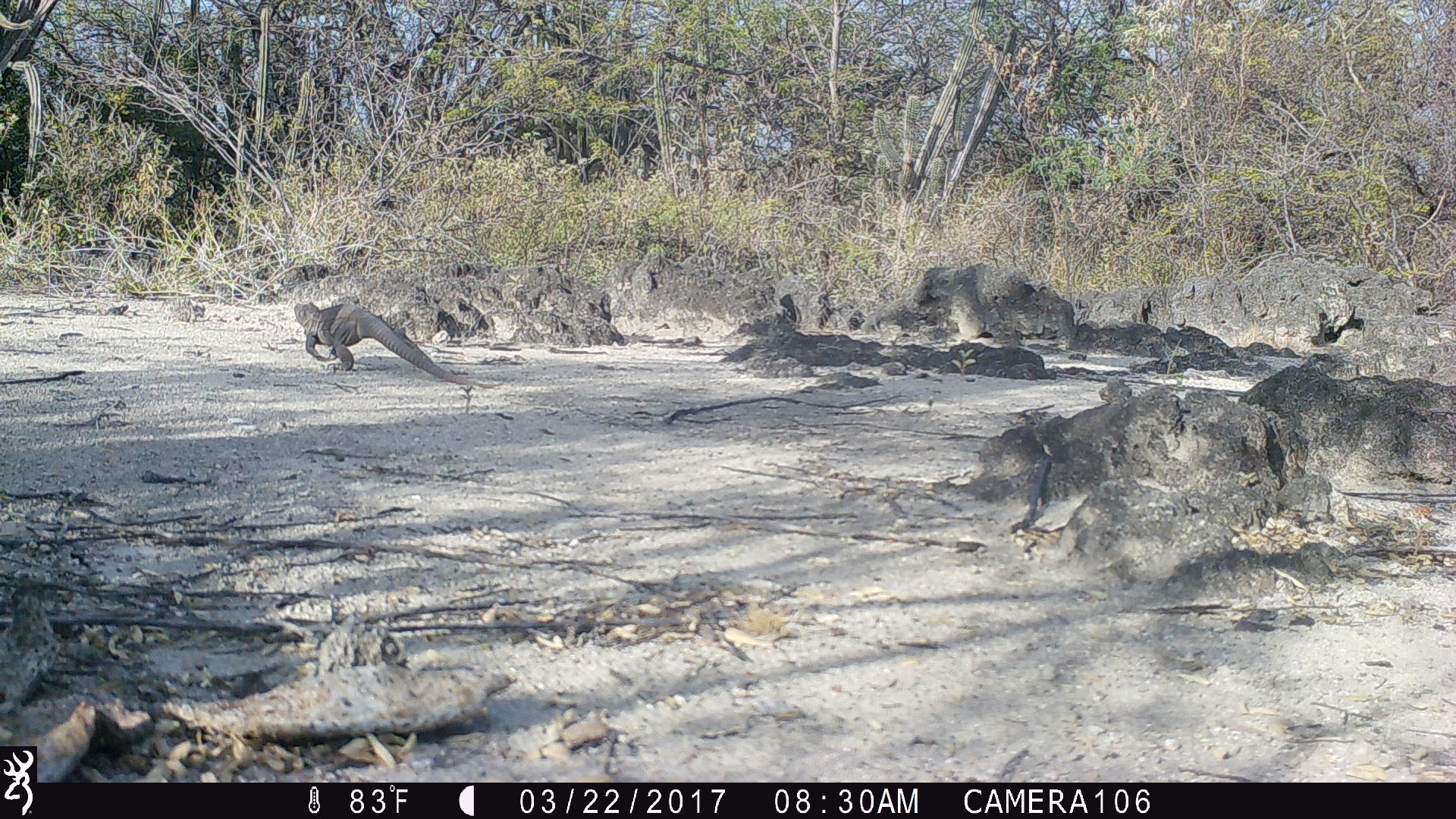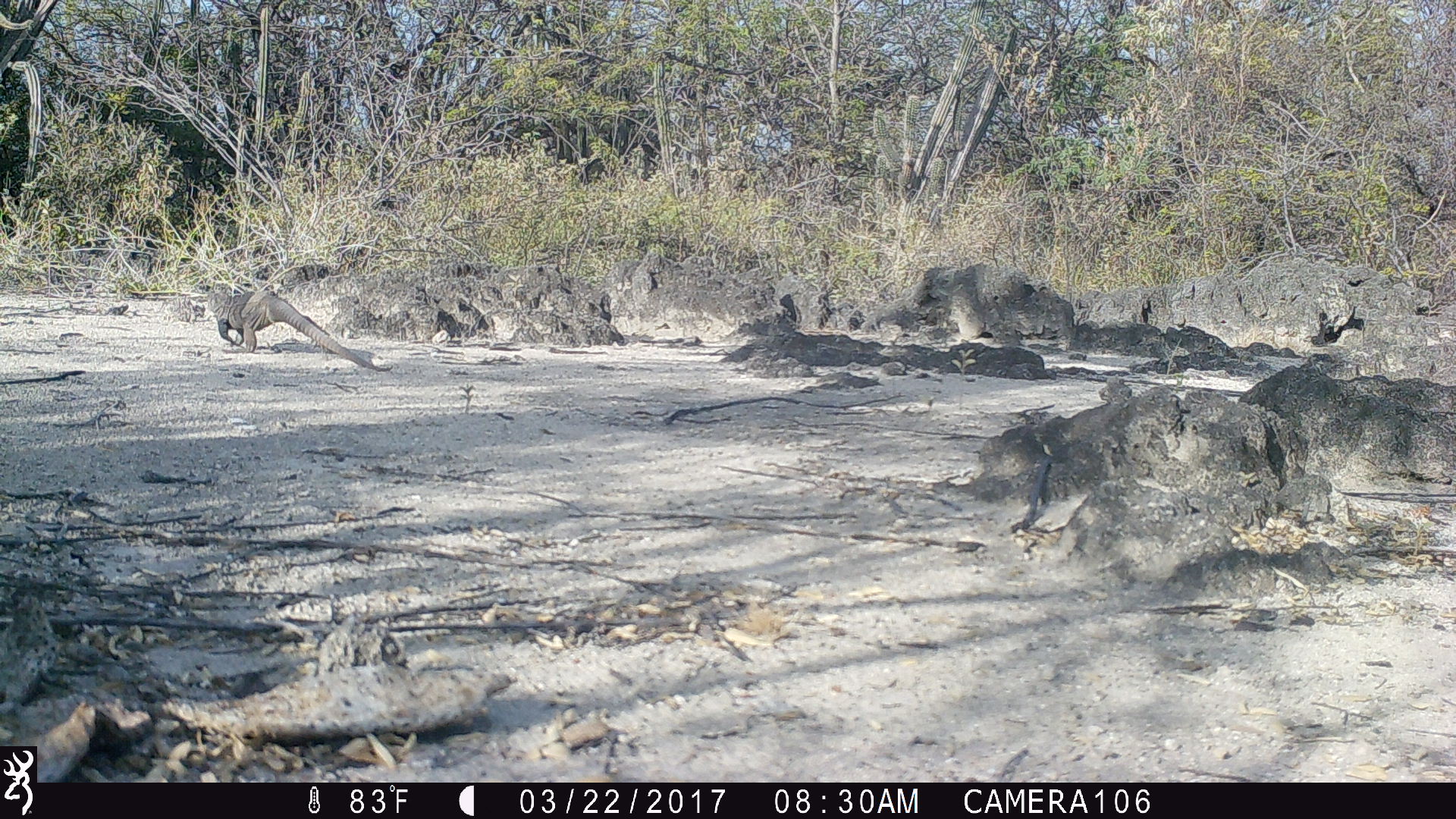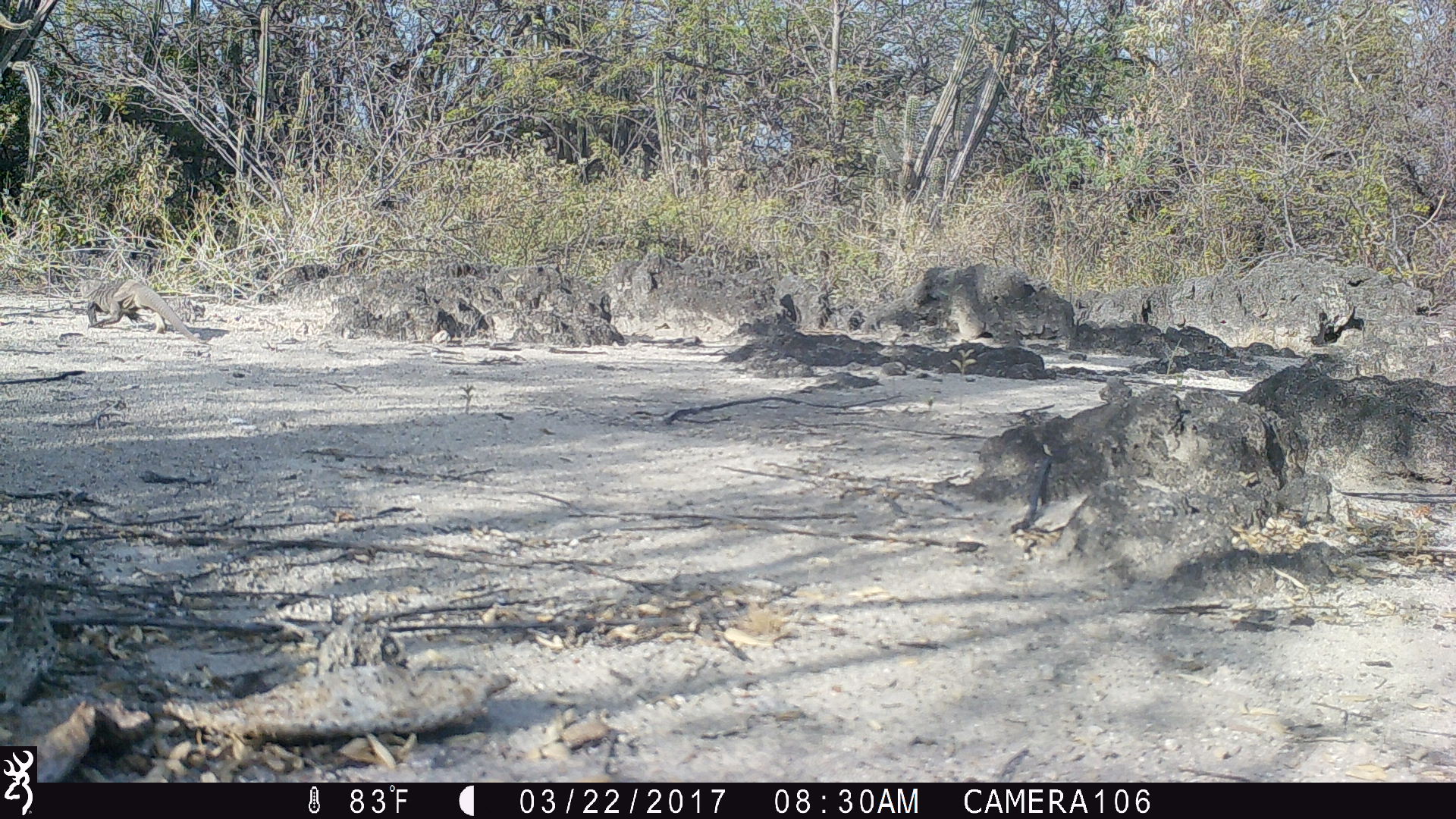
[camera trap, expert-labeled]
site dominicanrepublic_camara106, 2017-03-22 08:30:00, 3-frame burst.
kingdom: Animalia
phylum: Chordata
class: Reptilia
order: Squamata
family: Iguanidae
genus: Iguana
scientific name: Iguana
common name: typical iguanas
Iguana (typical iguanas).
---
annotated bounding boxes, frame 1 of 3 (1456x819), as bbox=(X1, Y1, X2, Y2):
iguana: bbox=(290, 297, 475, 397)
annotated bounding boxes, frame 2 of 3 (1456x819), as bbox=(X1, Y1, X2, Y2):
iguana: bbox=(197, 278, 380, 368)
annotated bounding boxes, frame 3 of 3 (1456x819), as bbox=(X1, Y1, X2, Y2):
iguana: bbox=(83, 277, 197, 340)